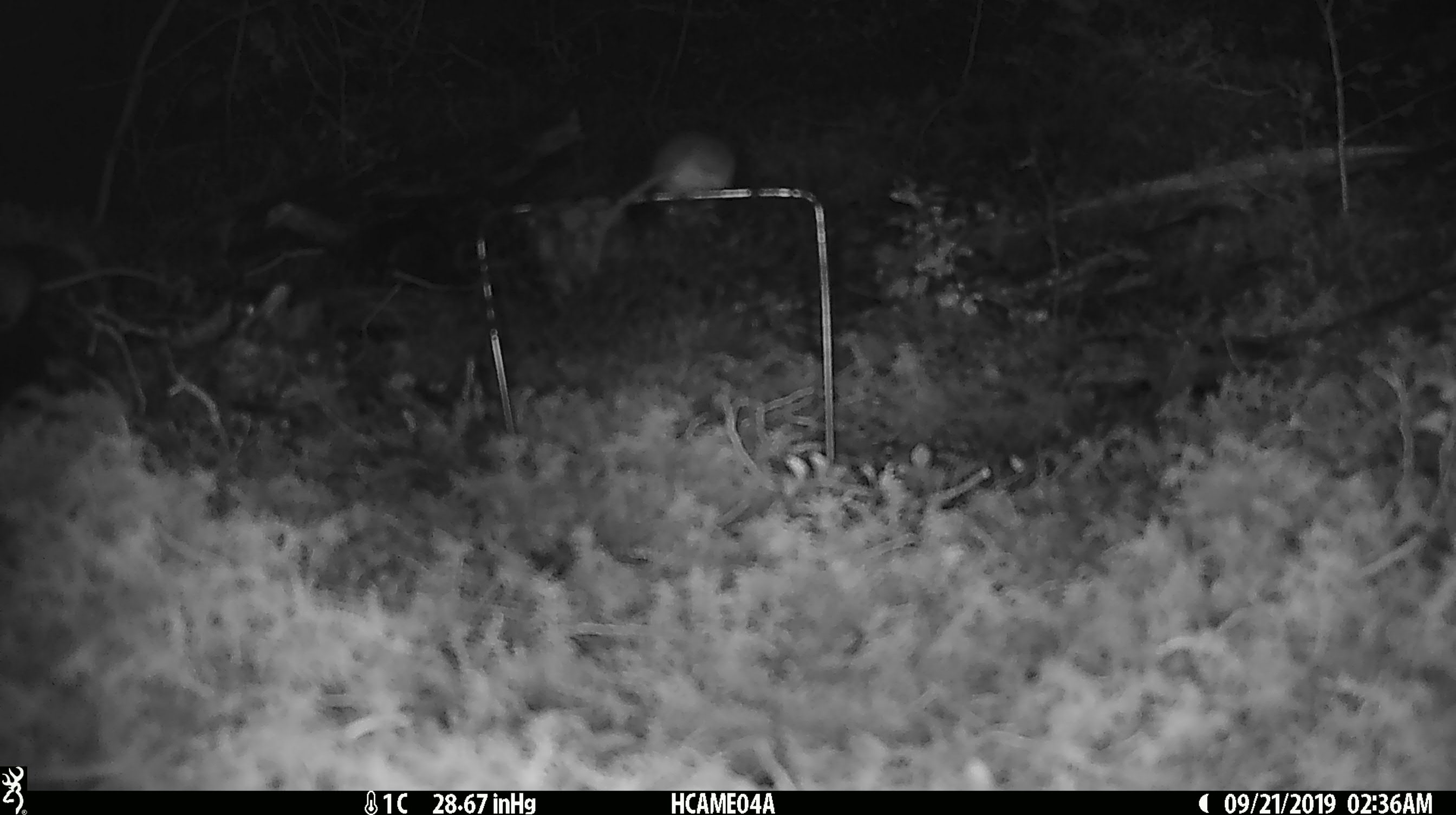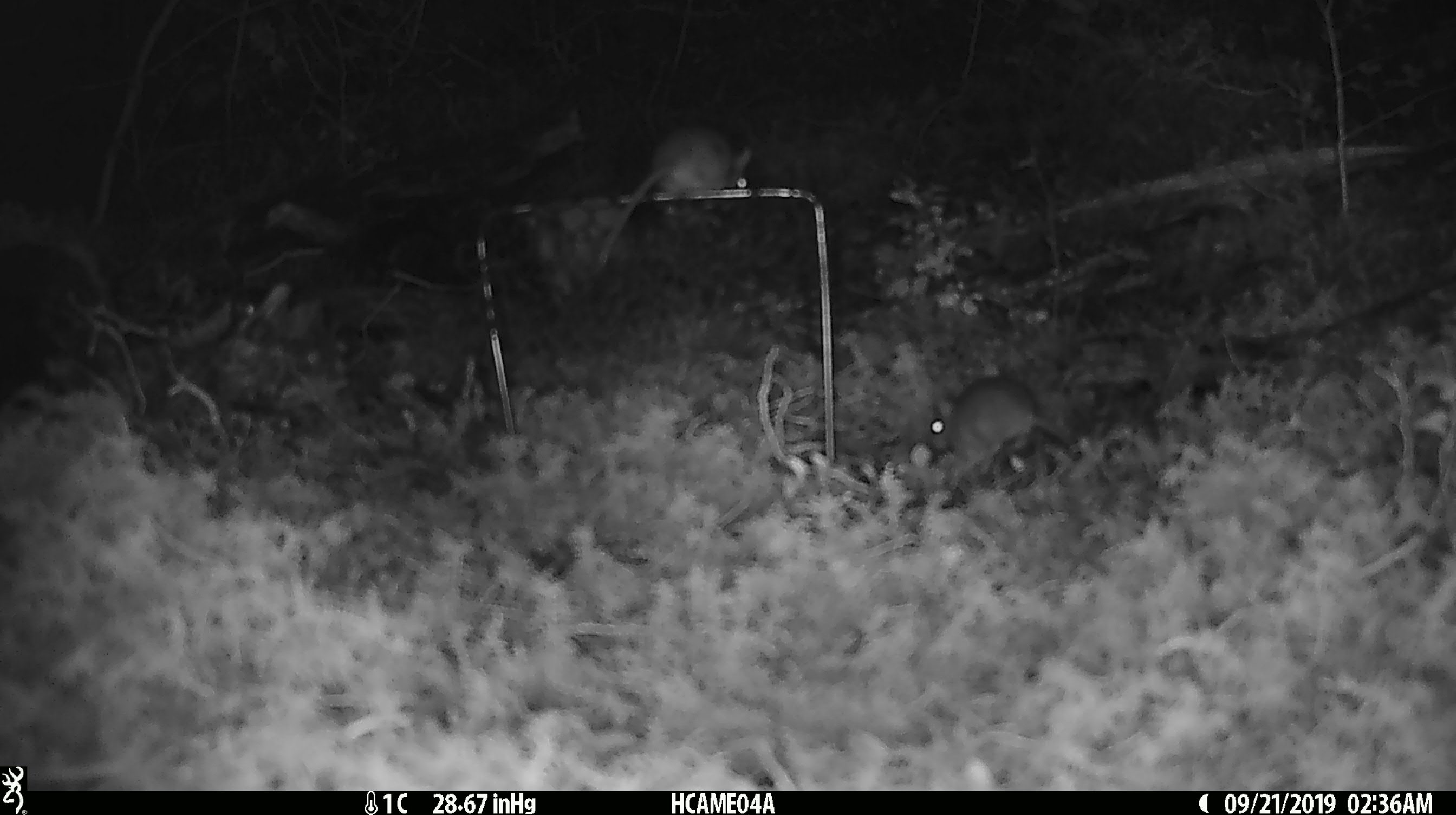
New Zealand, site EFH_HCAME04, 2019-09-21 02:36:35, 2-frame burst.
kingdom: Animalia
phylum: Chordata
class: Mammalia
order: Rodentia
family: Muridae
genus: Mus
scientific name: Mus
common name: mouse